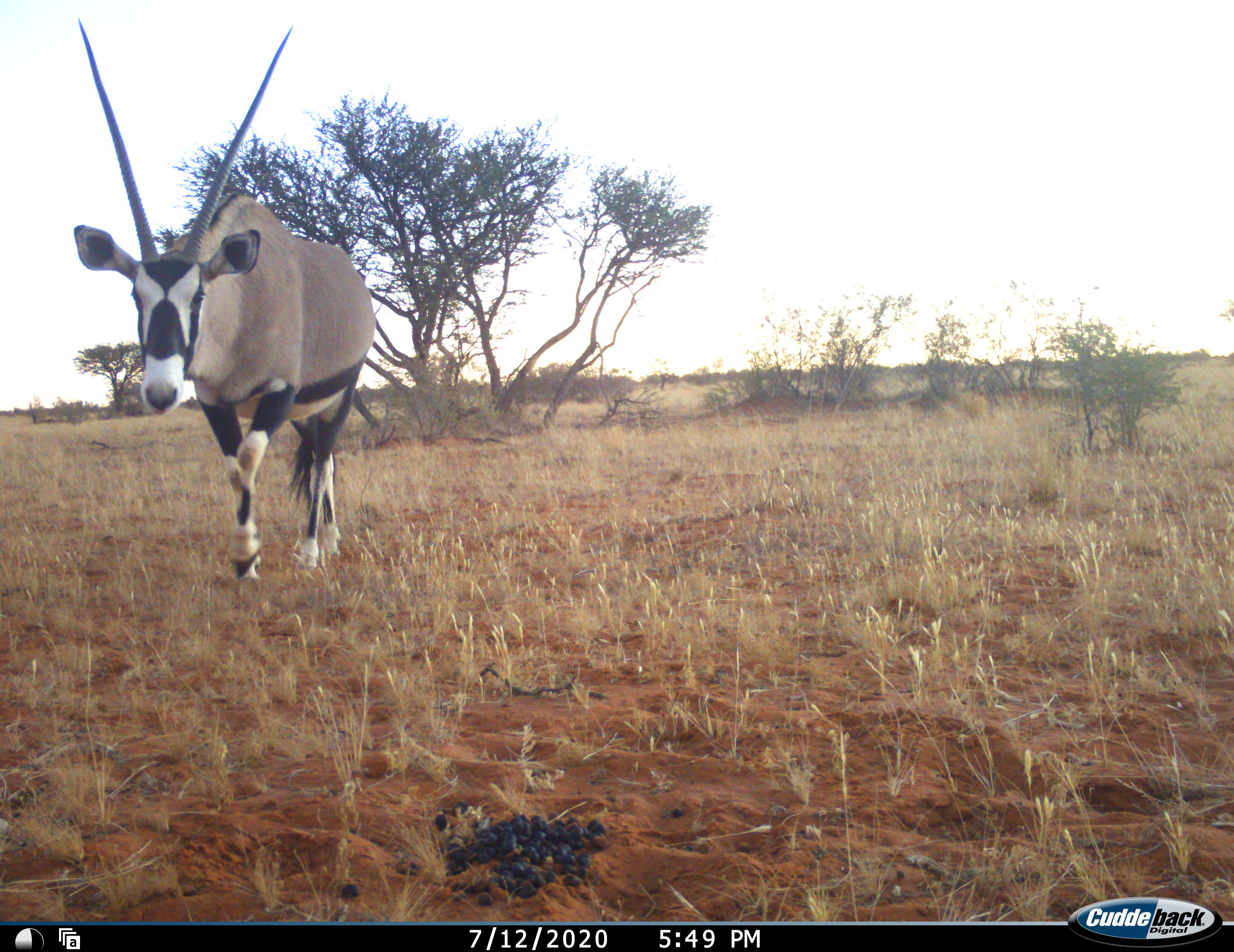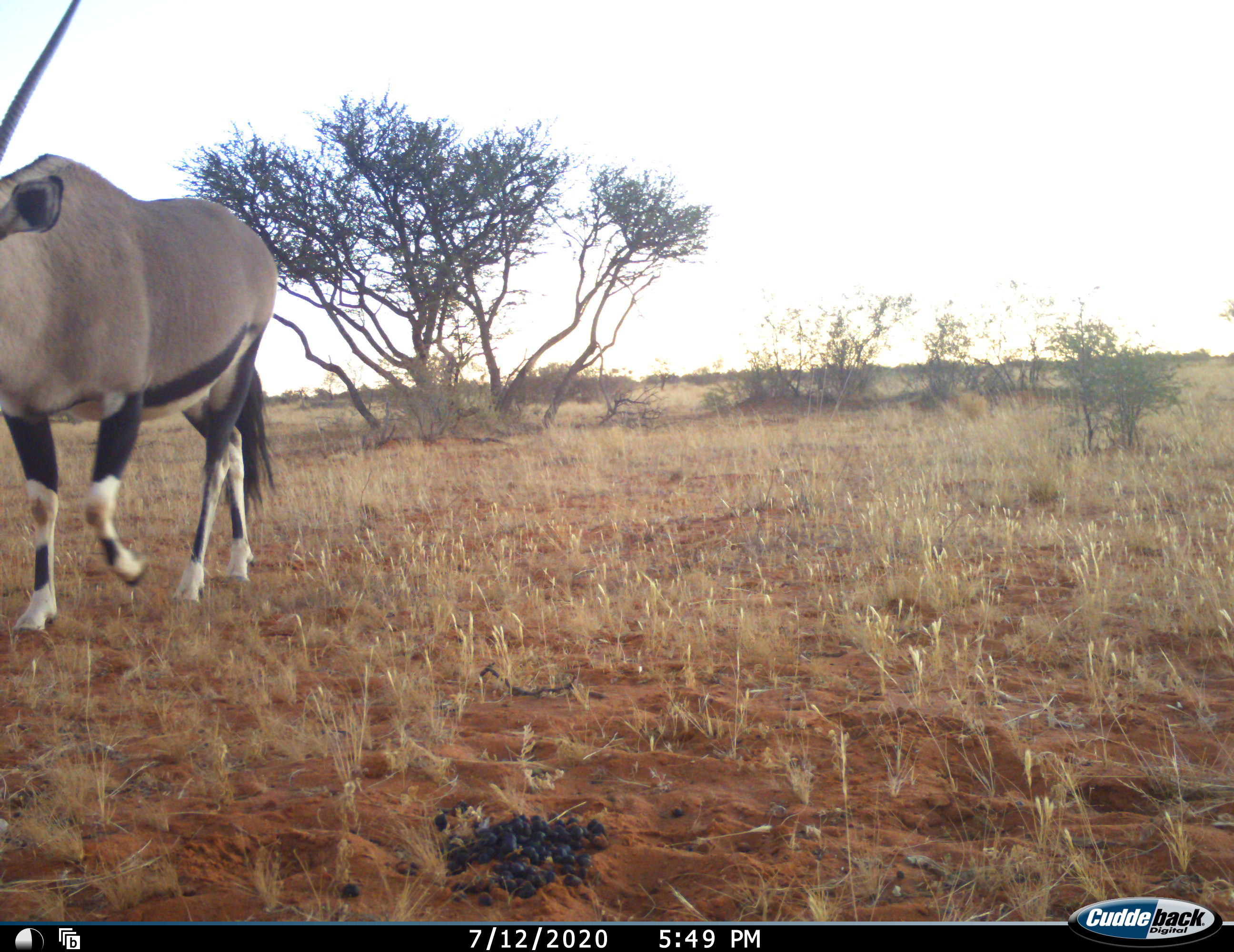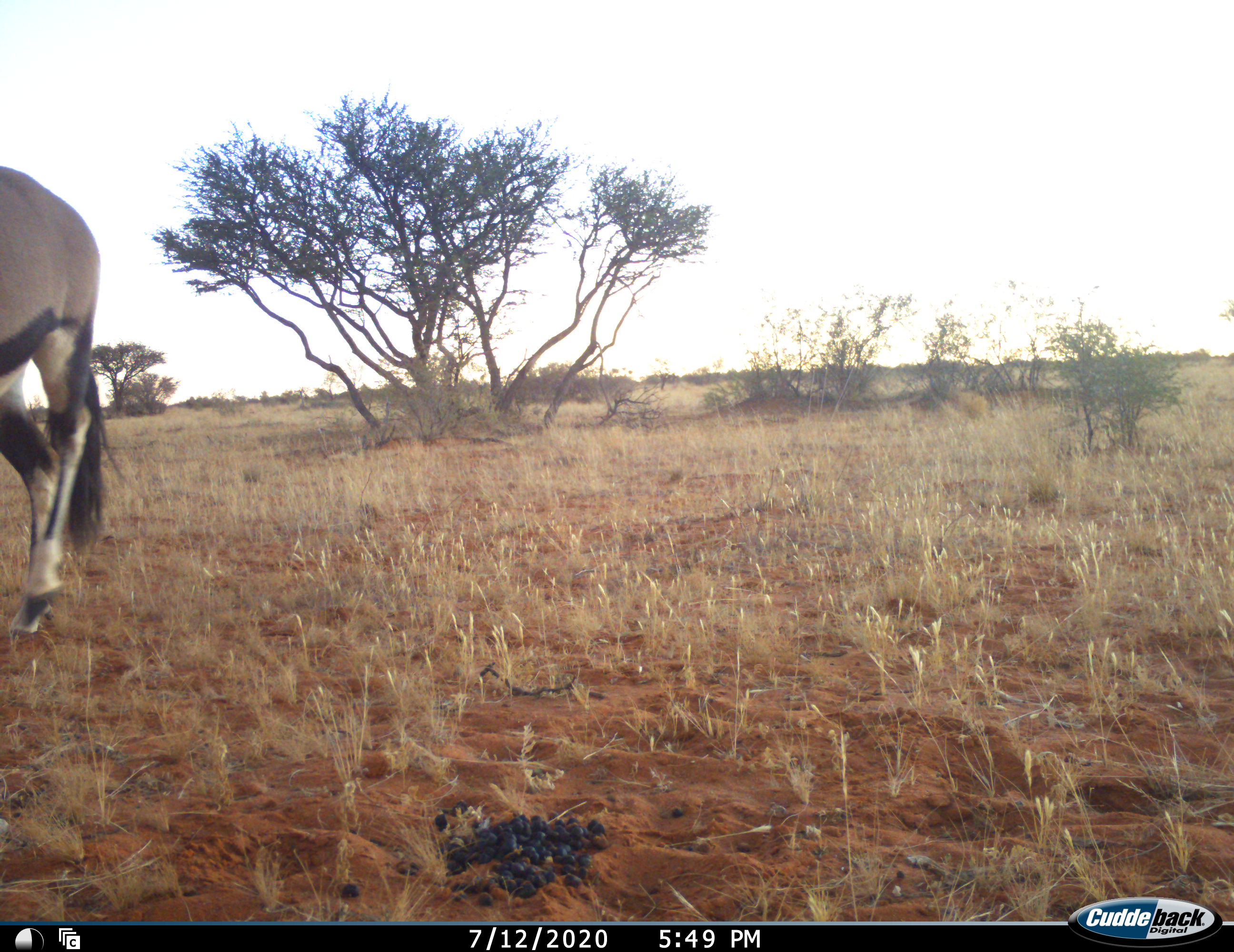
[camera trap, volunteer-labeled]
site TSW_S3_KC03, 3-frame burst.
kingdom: Animalia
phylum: Chordata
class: Mammalia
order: Artiodactyla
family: Bovidae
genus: Oryx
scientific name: Oryx gazella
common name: gemsbok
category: oryx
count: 1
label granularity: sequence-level